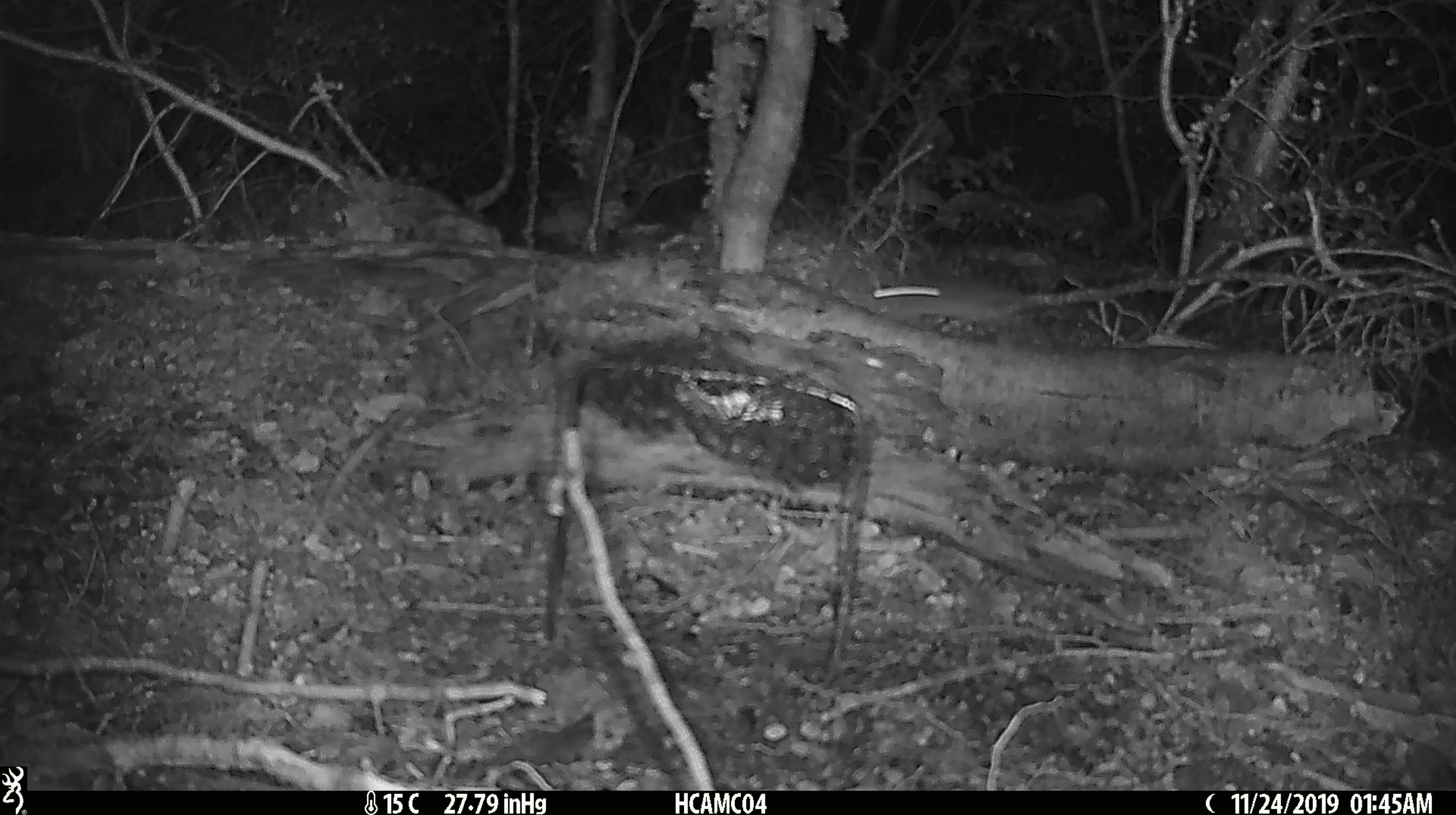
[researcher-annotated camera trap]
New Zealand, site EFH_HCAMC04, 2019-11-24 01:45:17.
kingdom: Animalia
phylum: Chordata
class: Mammalia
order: Rodentia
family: Muridae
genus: Mus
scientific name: Mus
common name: mouse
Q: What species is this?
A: Mouse (Mus).